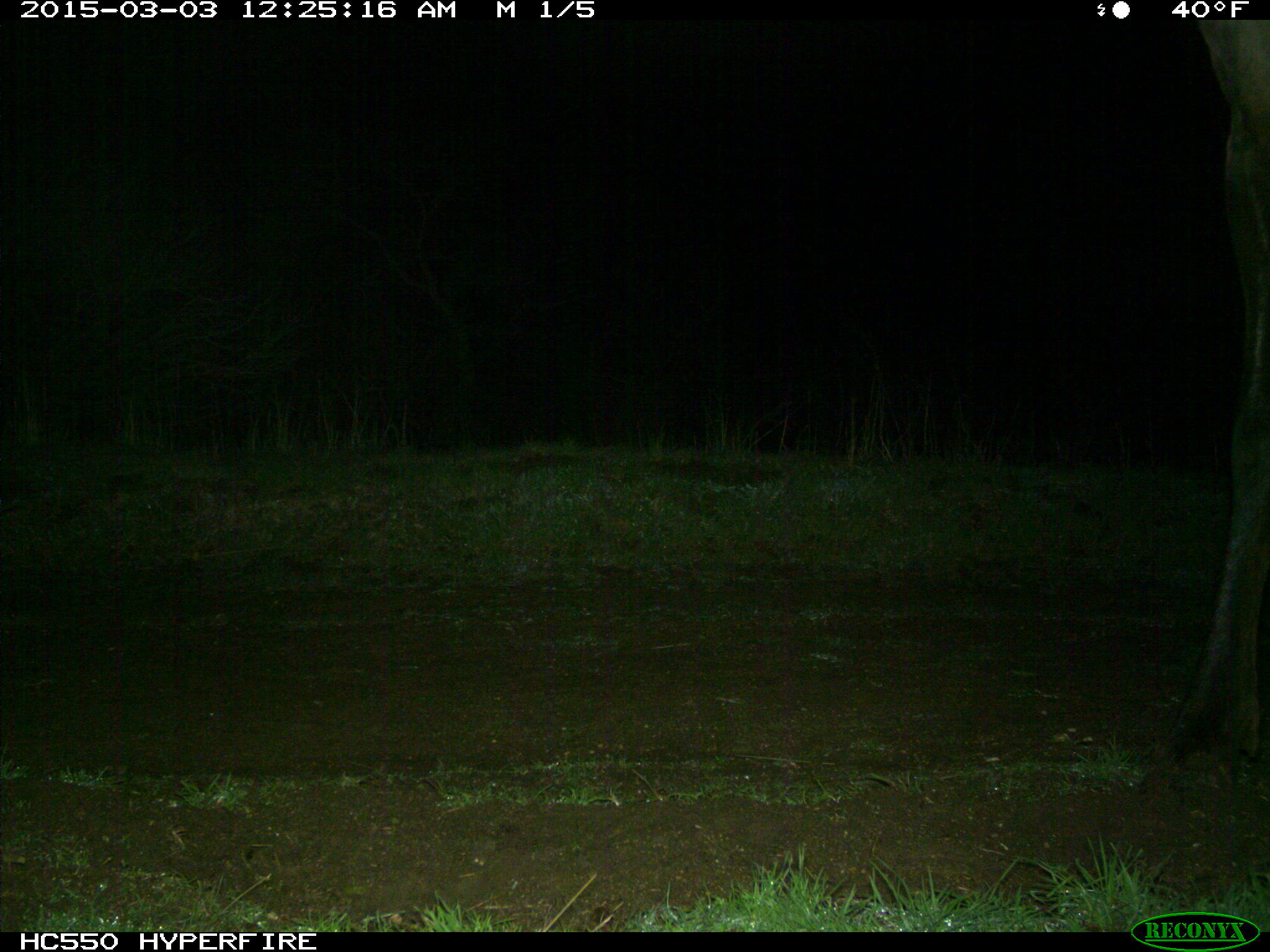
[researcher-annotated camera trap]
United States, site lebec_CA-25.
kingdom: Animalia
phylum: Chordata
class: Mammalia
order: Artiodactyla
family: Cervidae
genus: Cervus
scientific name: Cervus canadensis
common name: elk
Cervus canadensis (elk).